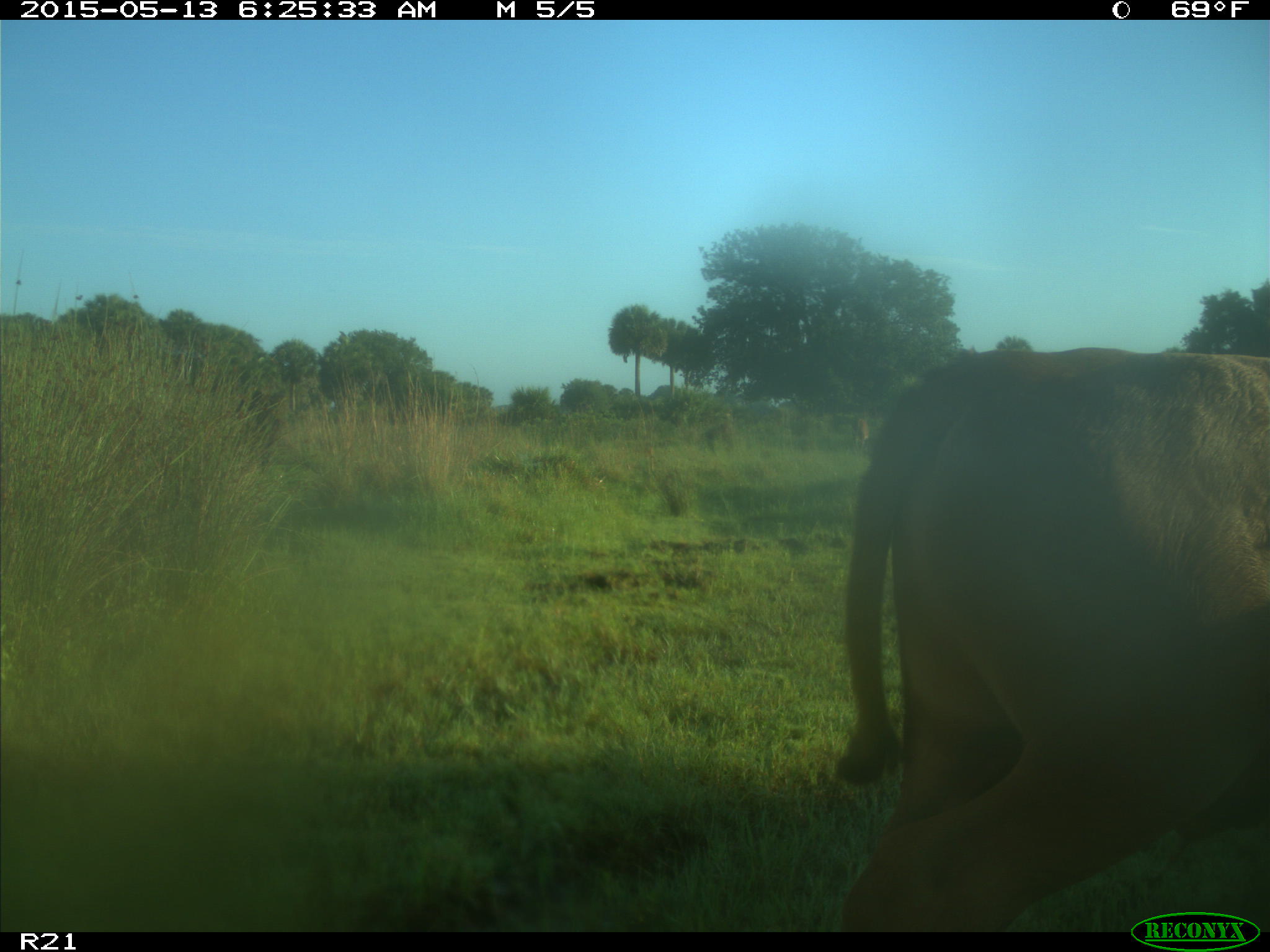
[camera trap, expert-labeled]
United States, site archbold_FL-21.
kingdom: Animalia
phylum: Chordata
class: Mammalia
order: Artiodactyla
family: Bovidae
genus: Bos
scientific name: Bos taurus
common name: domestic cow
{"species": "Bos taurus (domestic cow)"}